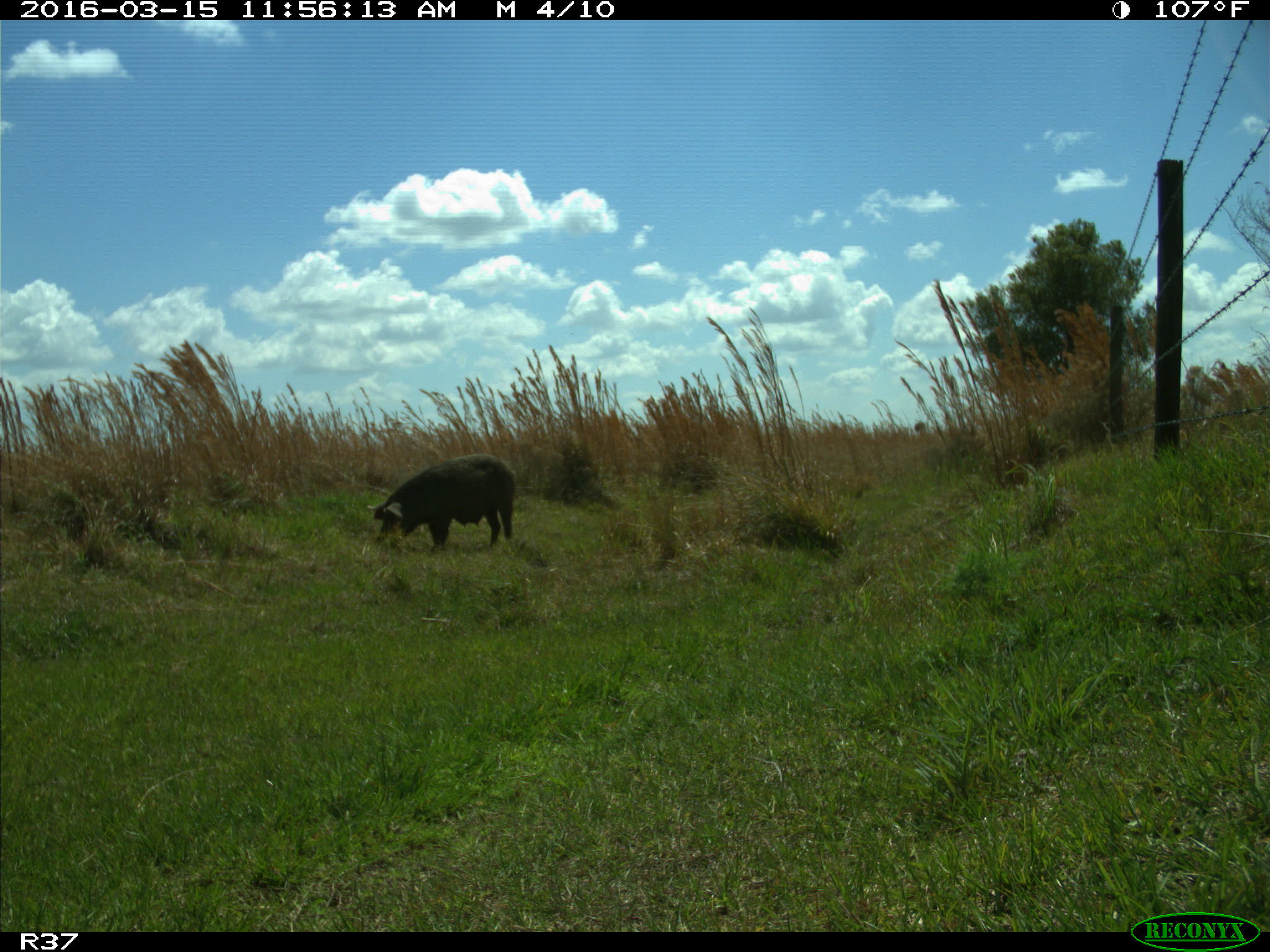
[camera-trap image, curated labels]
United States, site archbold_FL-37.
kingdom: Animalia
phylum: Chordata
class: Mammalia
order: Artiodactyla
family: Suidae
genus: Sus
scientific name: Sus scrofa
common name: wild boar